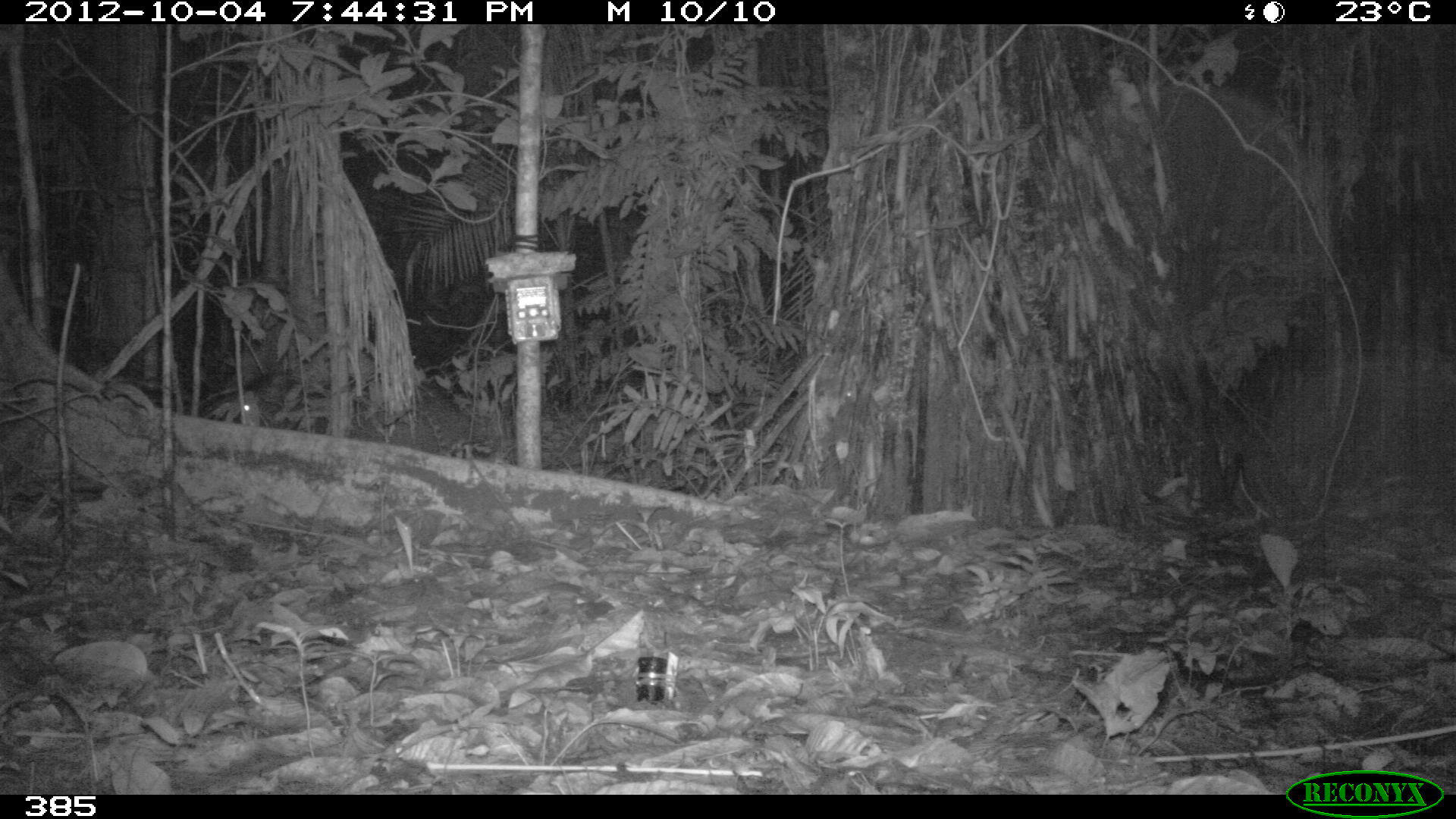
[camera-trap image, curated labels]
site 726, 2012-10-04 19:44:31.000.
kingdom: Animalia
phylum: Chordata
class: Mammalia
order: Artiodactyla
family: Tayassuidae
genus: Tayassu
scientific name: Tayassu pecari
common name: white-lipped peccary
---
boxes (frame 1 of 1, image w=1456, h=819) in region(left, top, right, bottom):
tayassu pecari: region(233, 366, 473, 462)